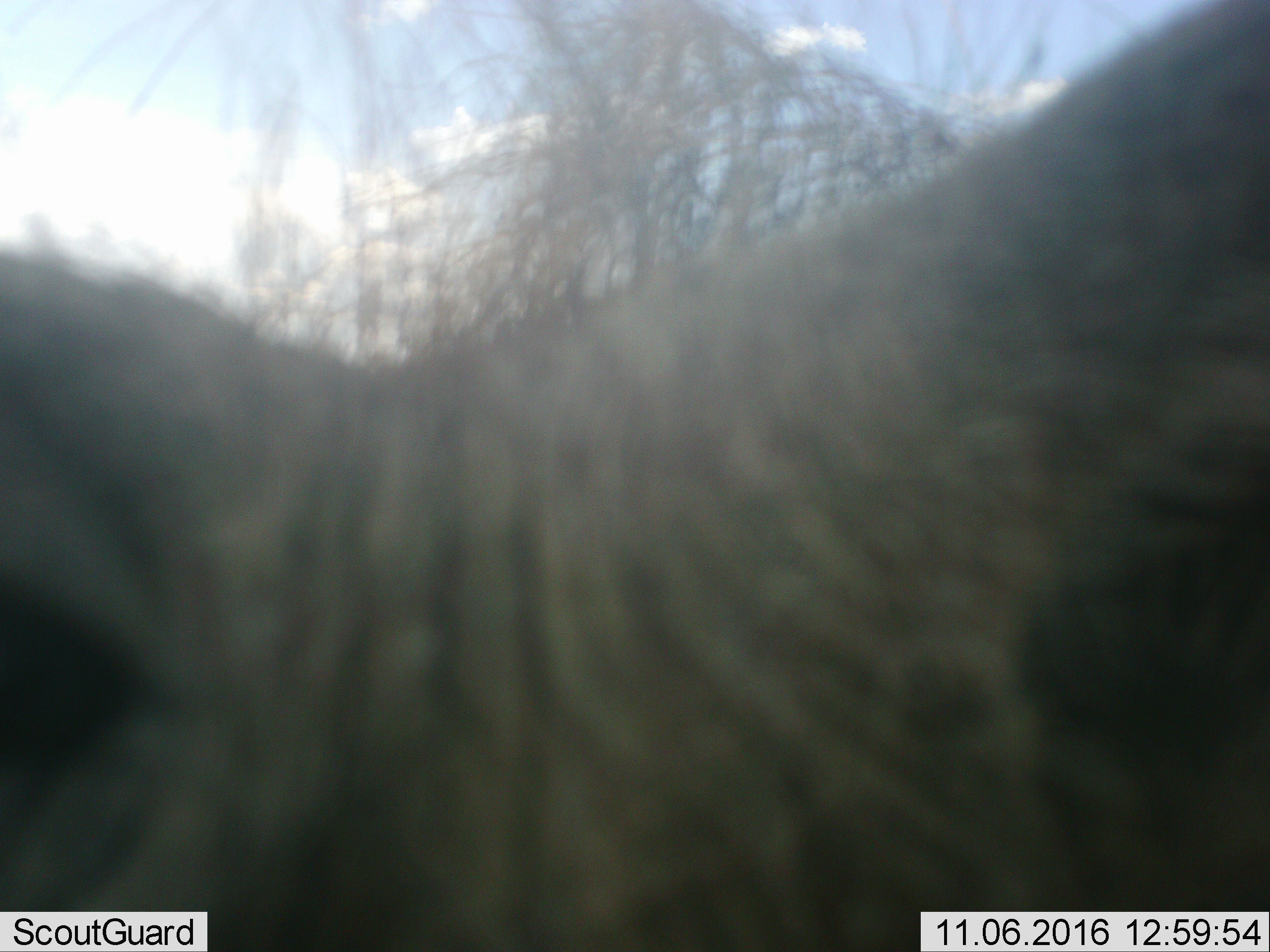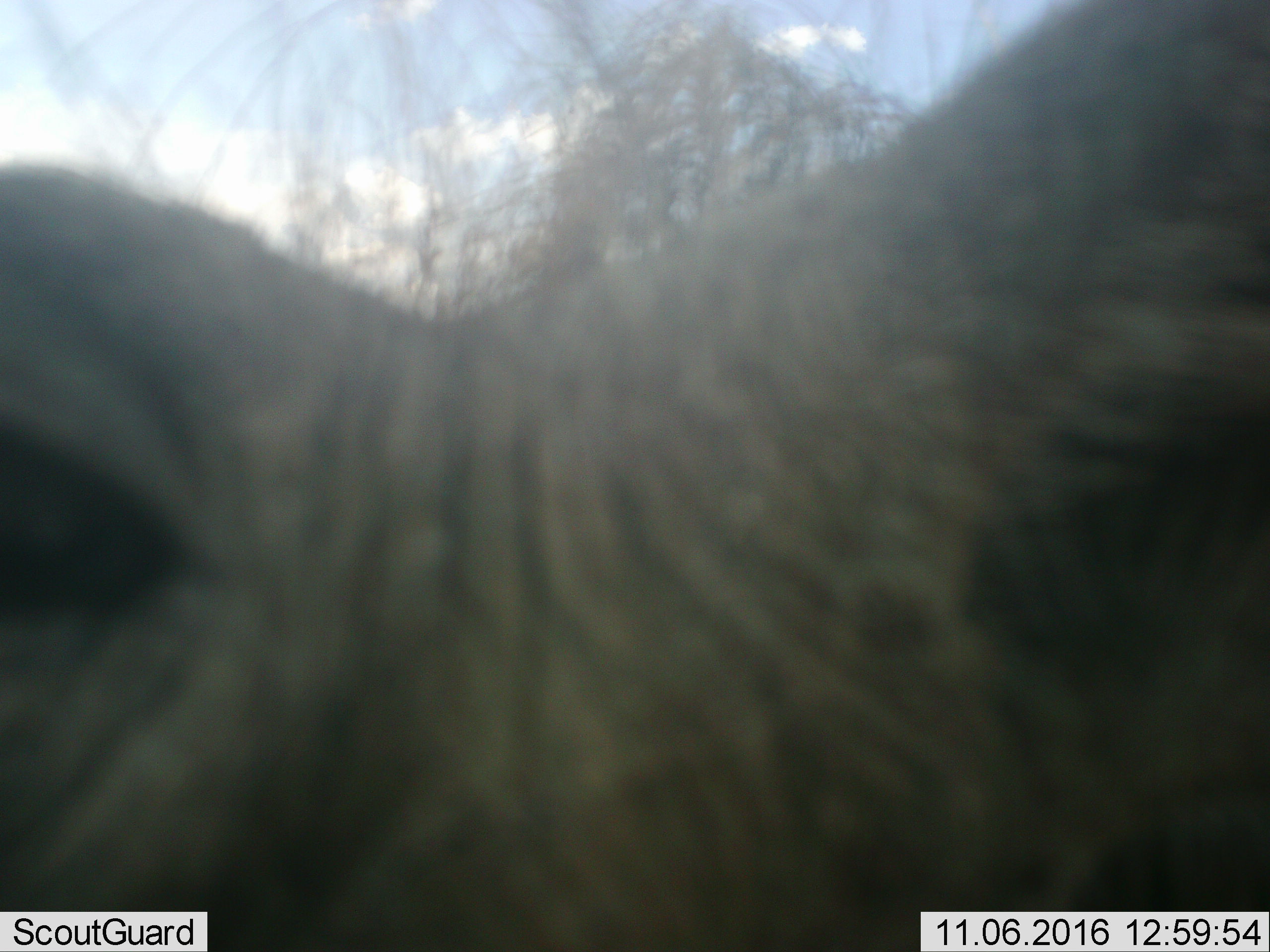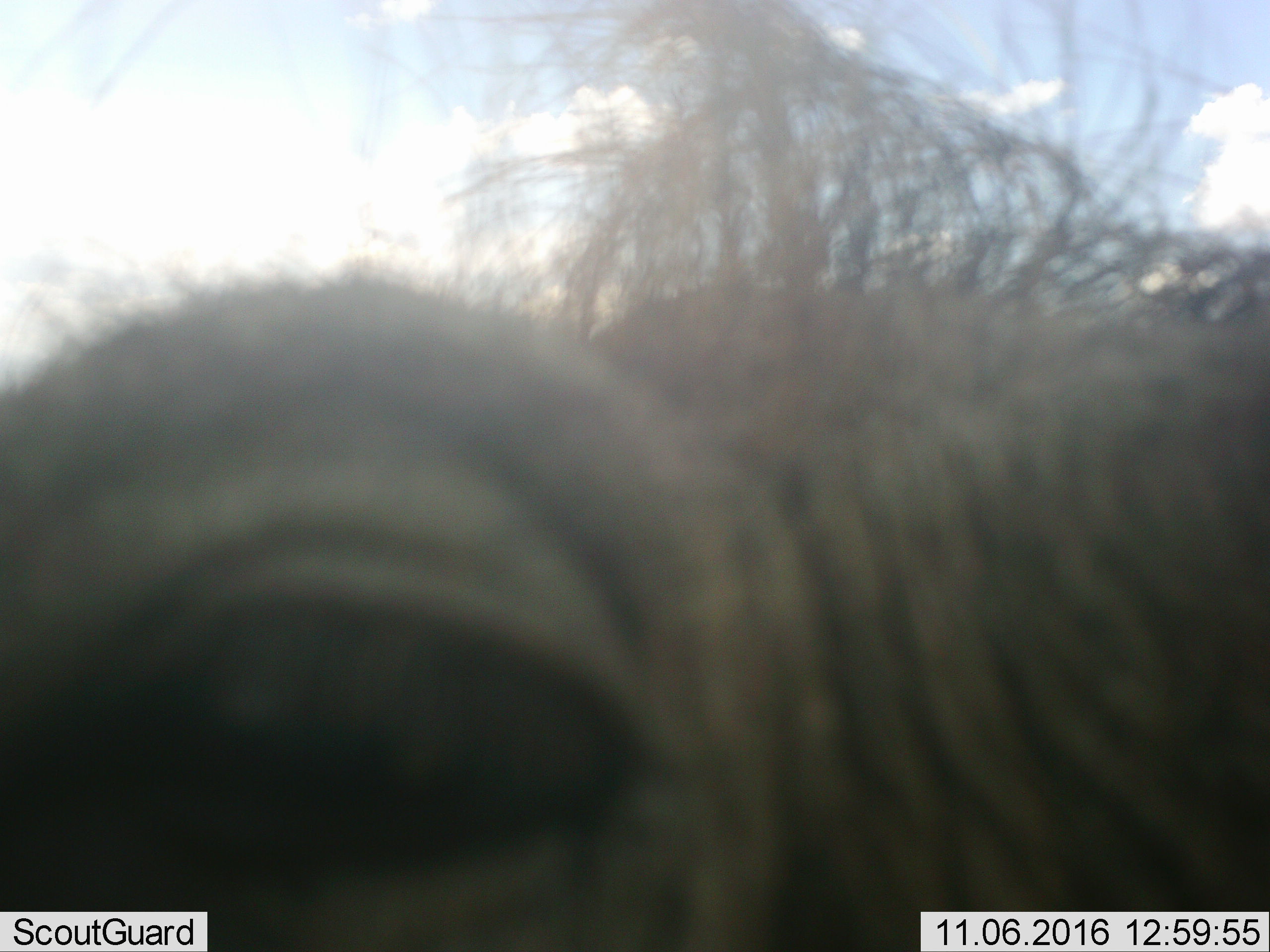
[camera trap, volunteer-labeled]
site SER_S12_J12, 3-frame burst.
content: unidentified animal